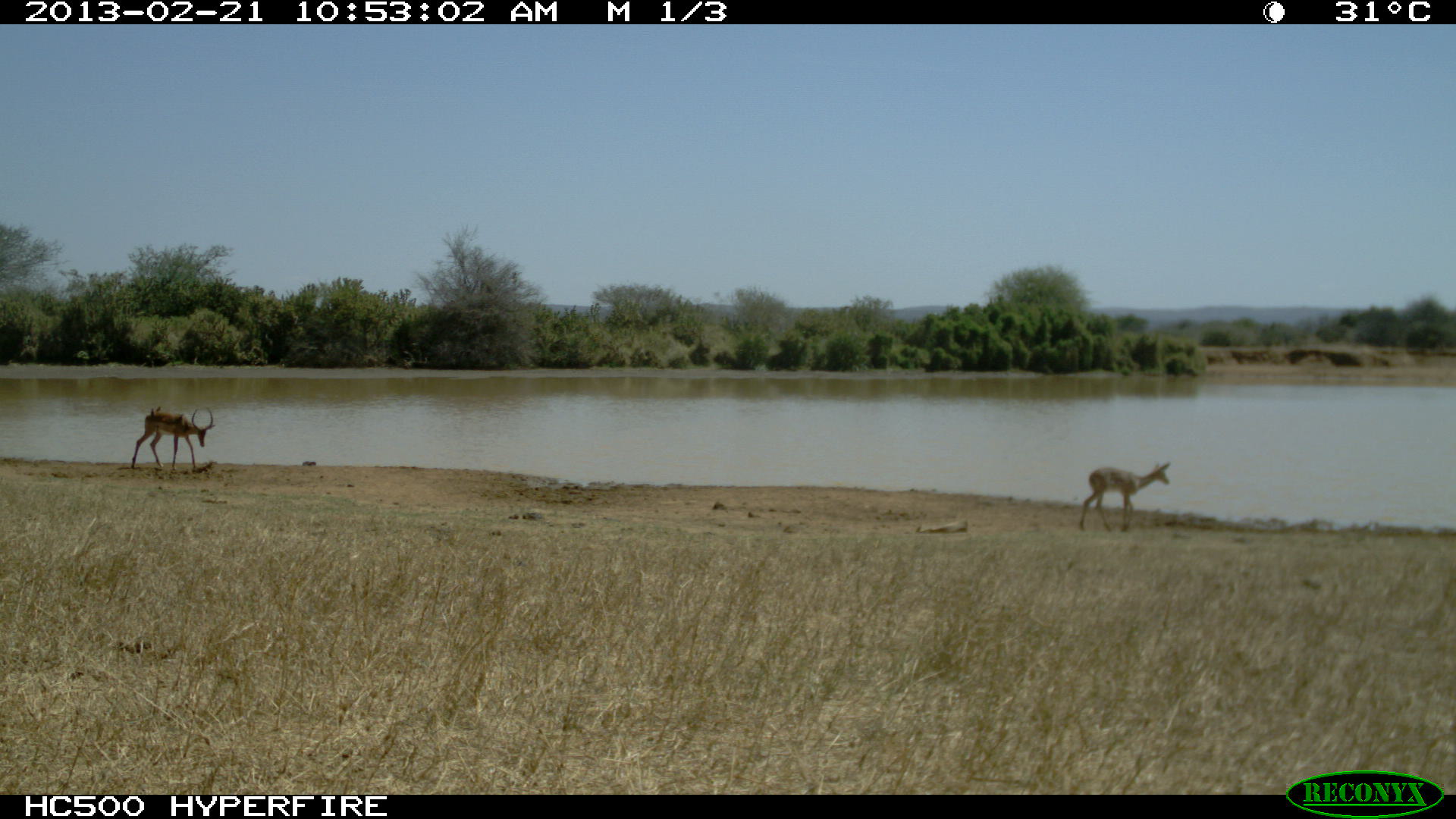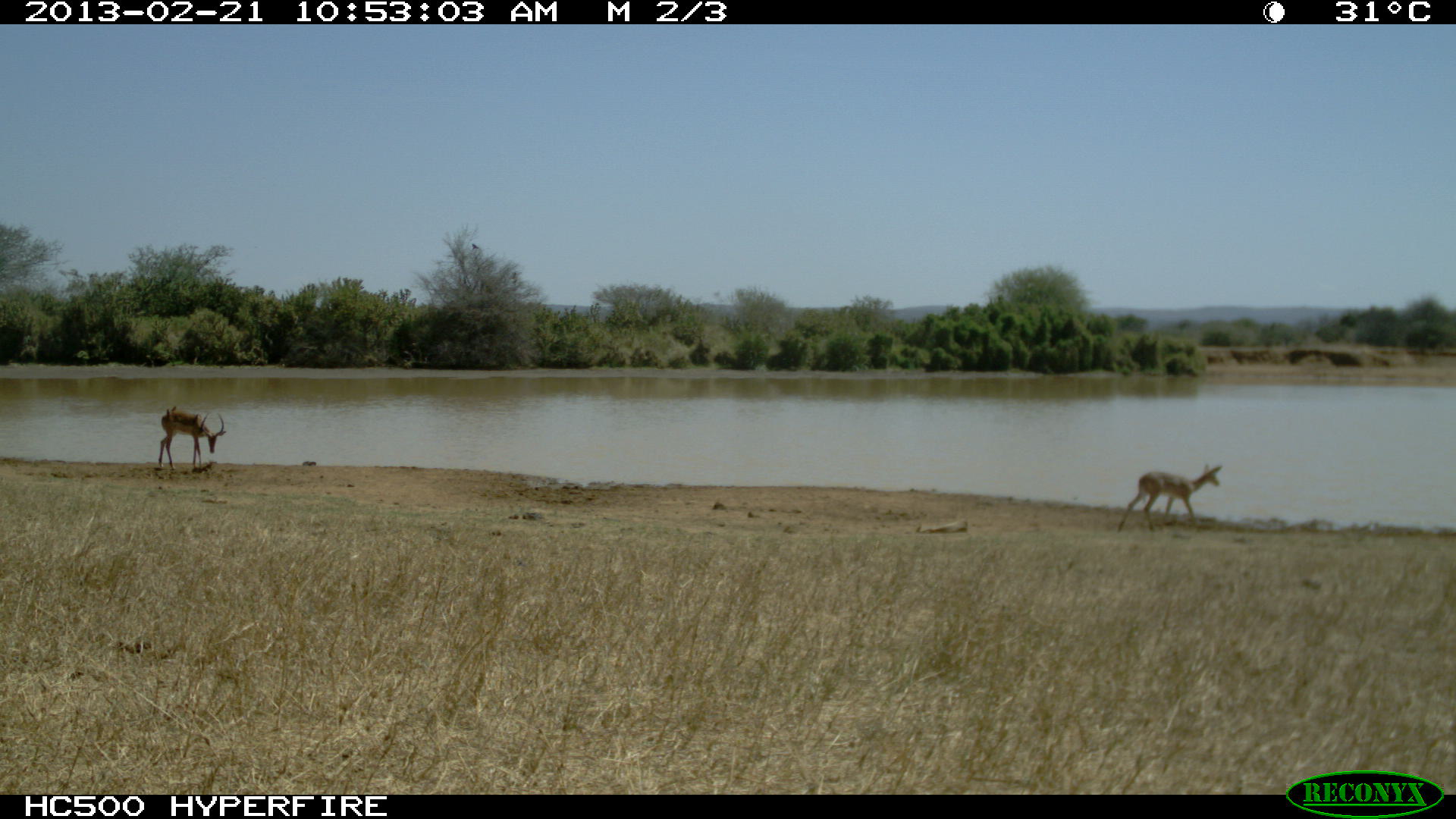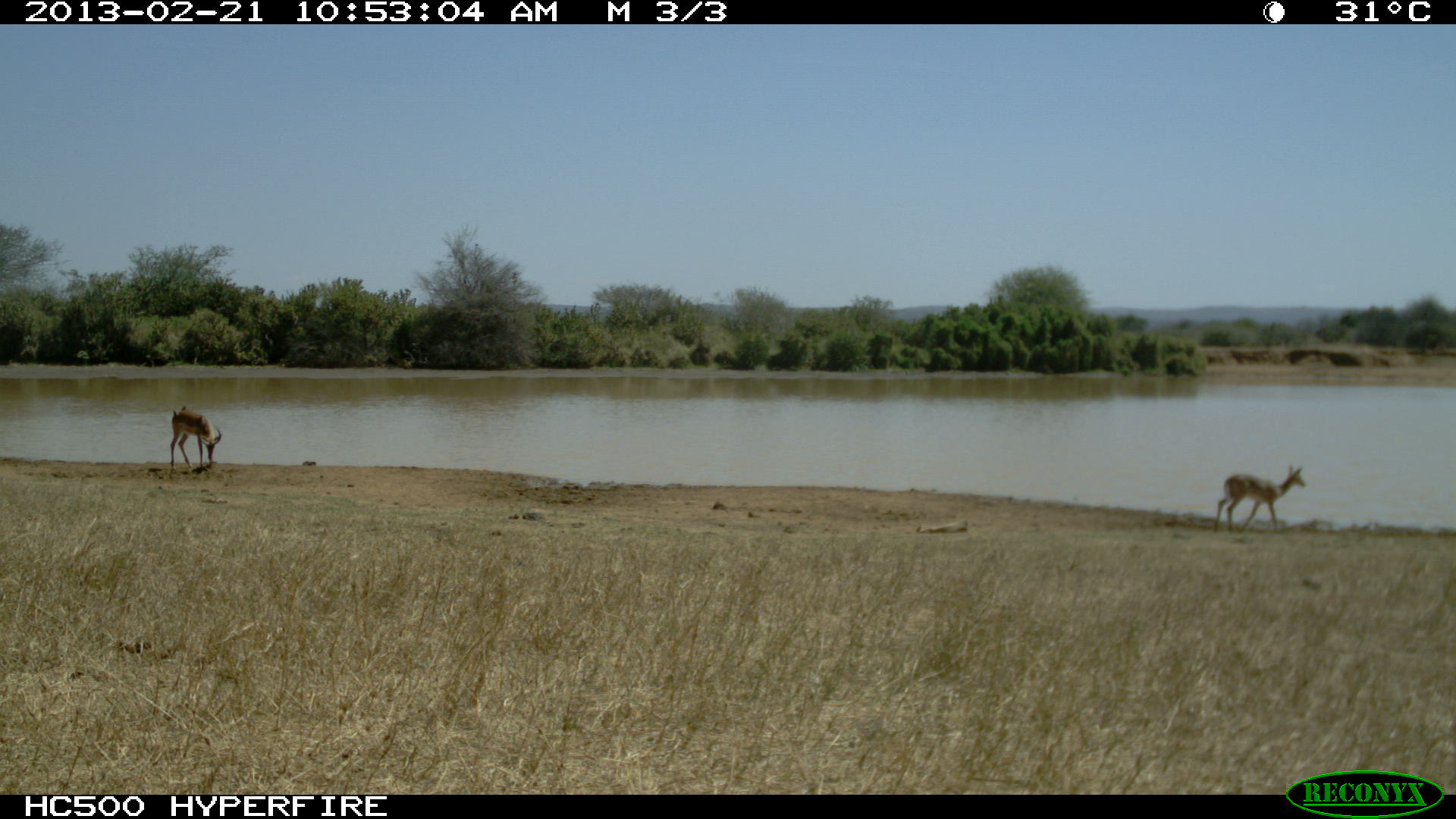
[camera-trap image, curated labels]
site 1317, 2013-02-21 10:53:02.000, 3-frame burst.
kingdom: Animalia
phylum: Chordata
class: Mammalia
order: Artiodactyla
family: Bovidae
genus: Aepyceros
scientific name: Aepyceros melampus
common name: impala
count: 2